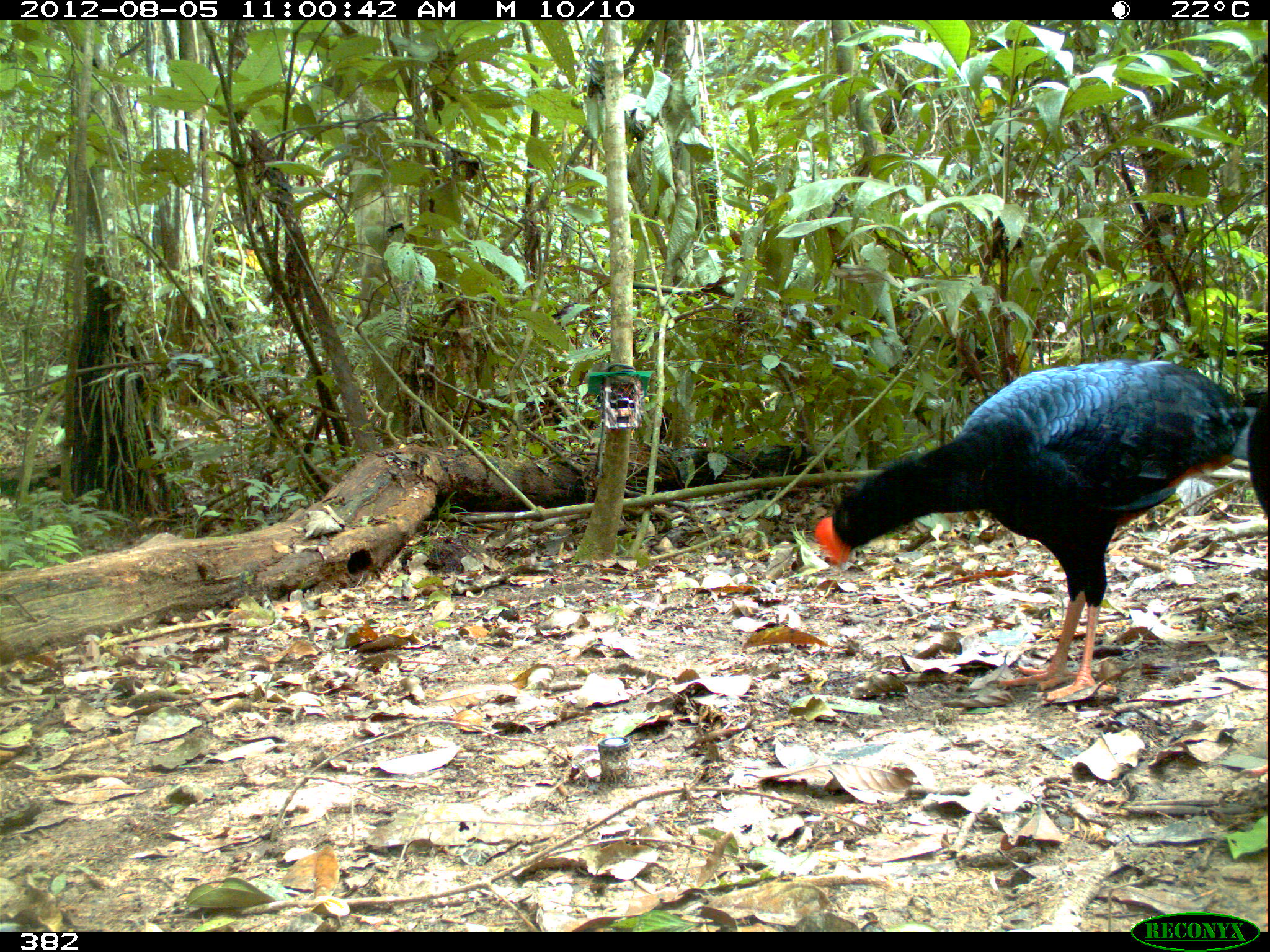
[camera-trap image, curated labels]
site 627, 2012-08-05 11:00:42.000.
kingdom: Animalia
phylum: Chordata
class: Aves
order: Galliformes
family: Cracidae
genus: Mitu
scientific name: Mitu tuberosum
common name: razor-billed curassow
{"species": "Mitu tuberosum (razor-billed curassow)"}